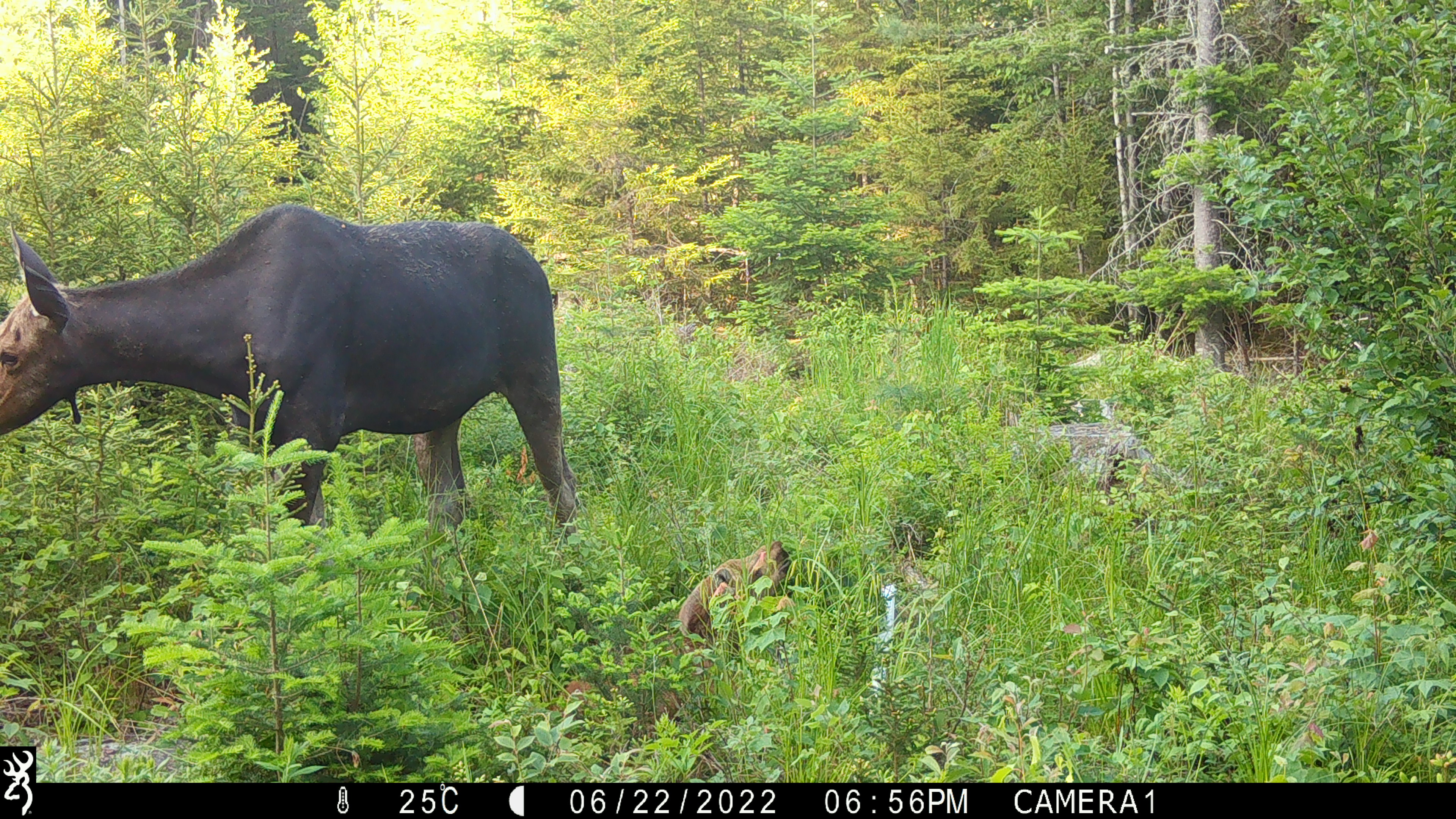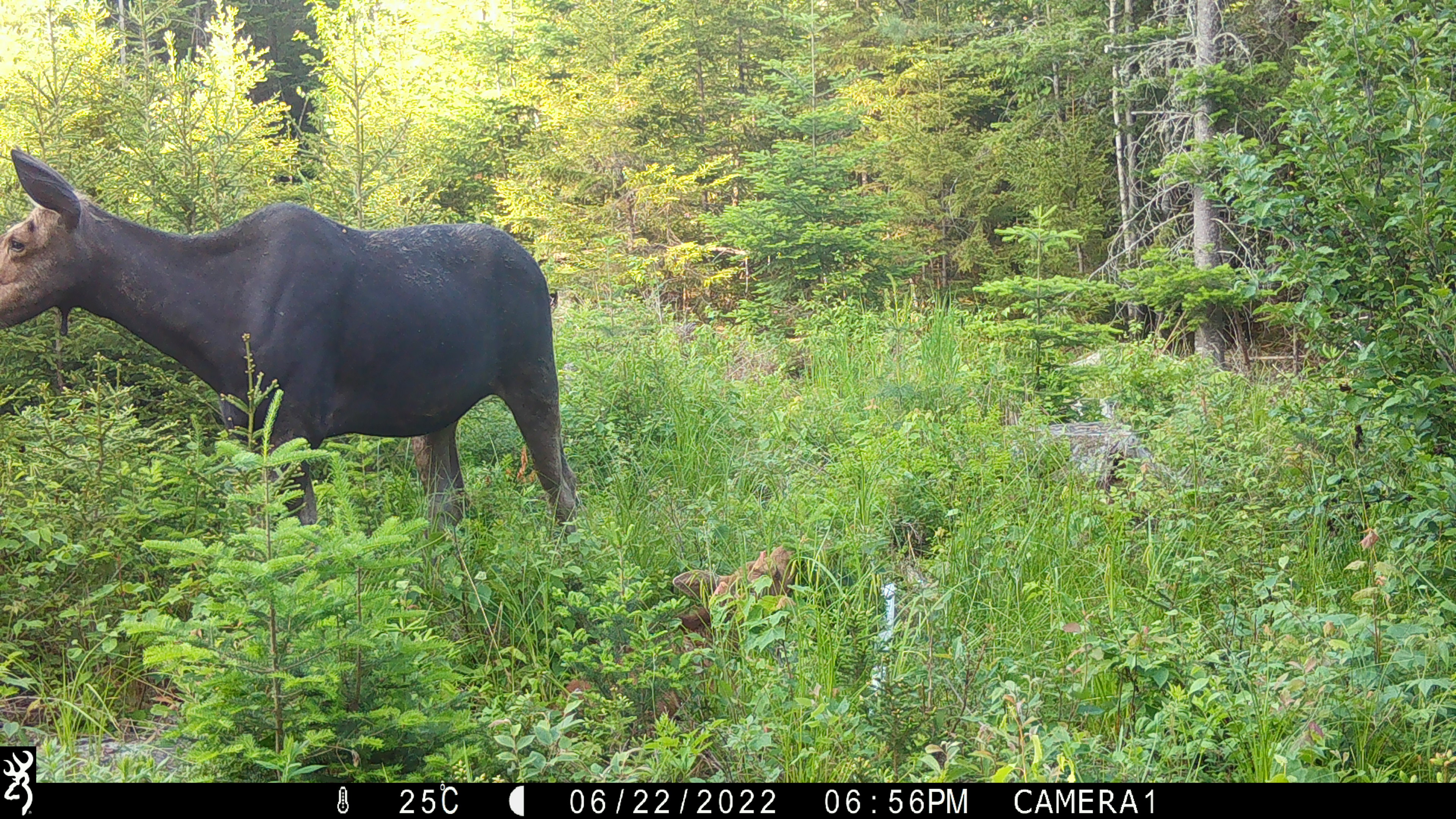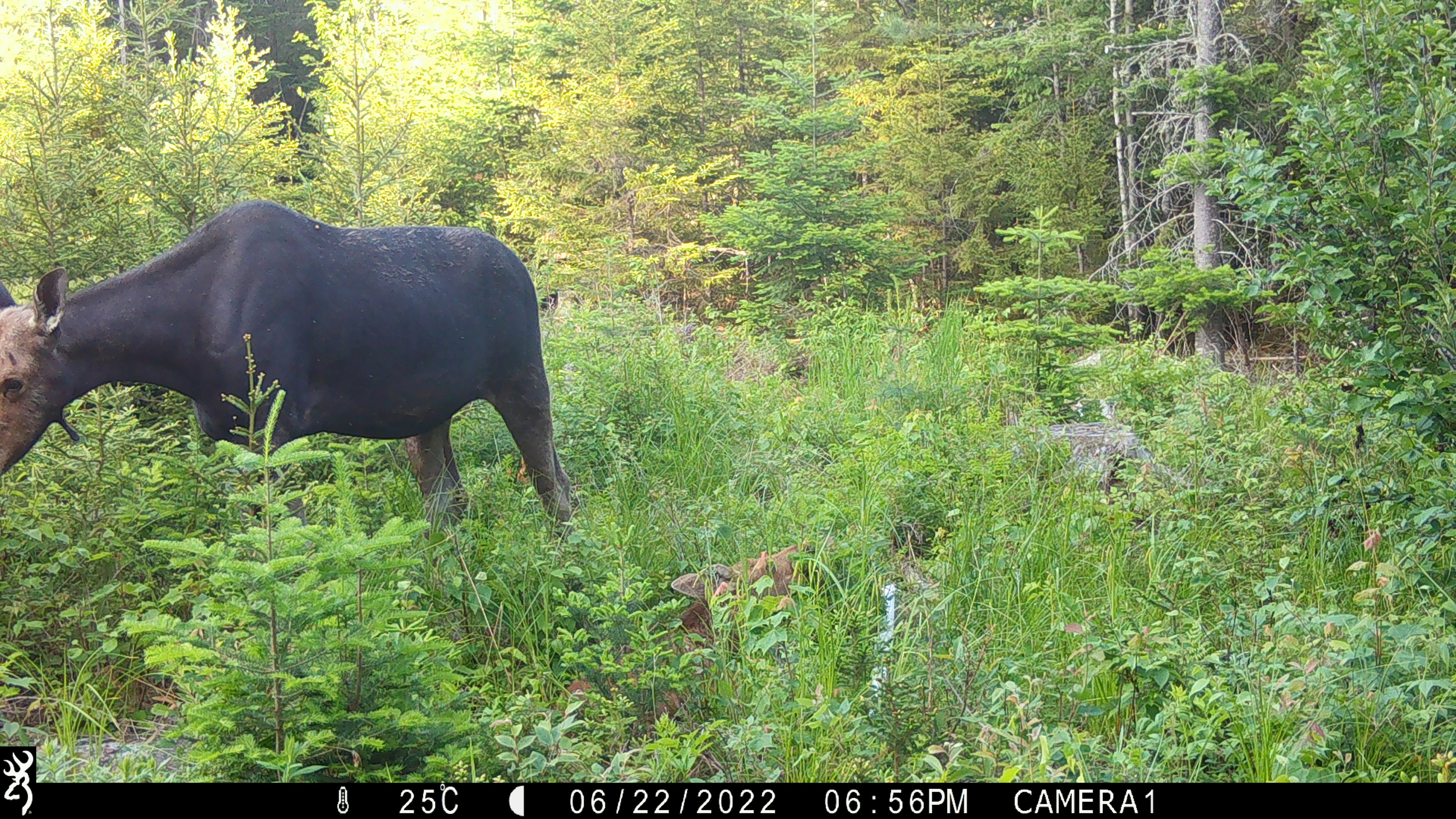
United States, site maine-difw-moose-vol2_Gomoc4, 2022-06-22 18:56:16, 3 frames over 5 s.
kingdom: Animalia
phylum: Chordata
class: Mammalia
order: Artiodactyla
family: Cervidae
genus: Alces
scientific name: Alces alces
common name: moose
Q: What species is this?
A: Moose (Alces alces).